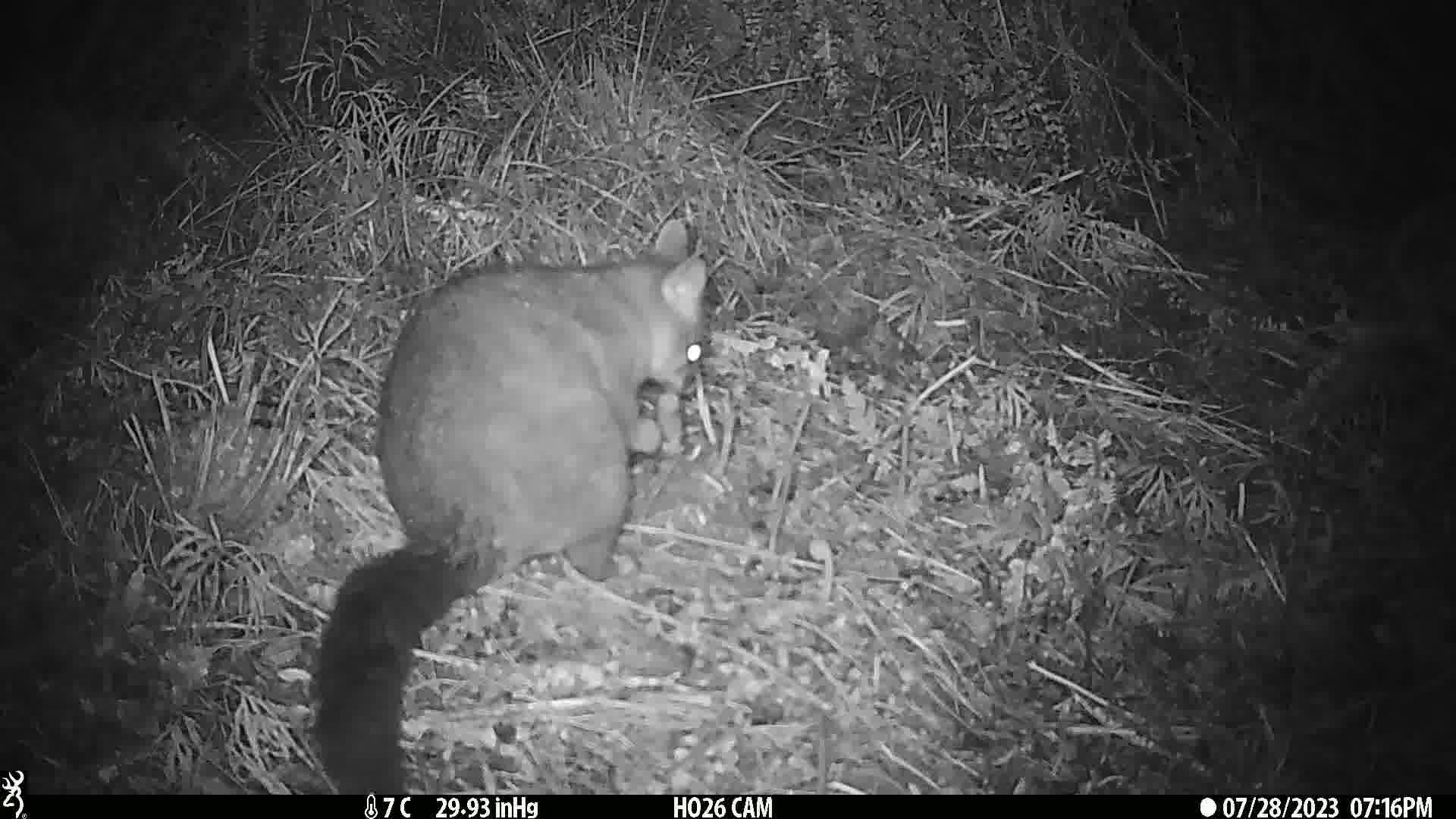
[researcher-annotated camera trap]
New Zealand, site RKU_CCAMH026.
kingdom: Animalia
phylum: Chordata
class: Mammalia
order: Diprotodontia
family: Phalangeridae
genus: Trichosurus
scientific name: Trichosurus vulpecula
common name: common brushtail possum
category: possum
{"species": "possum (common brushtail possum) (Trichosurus vulpecula)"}